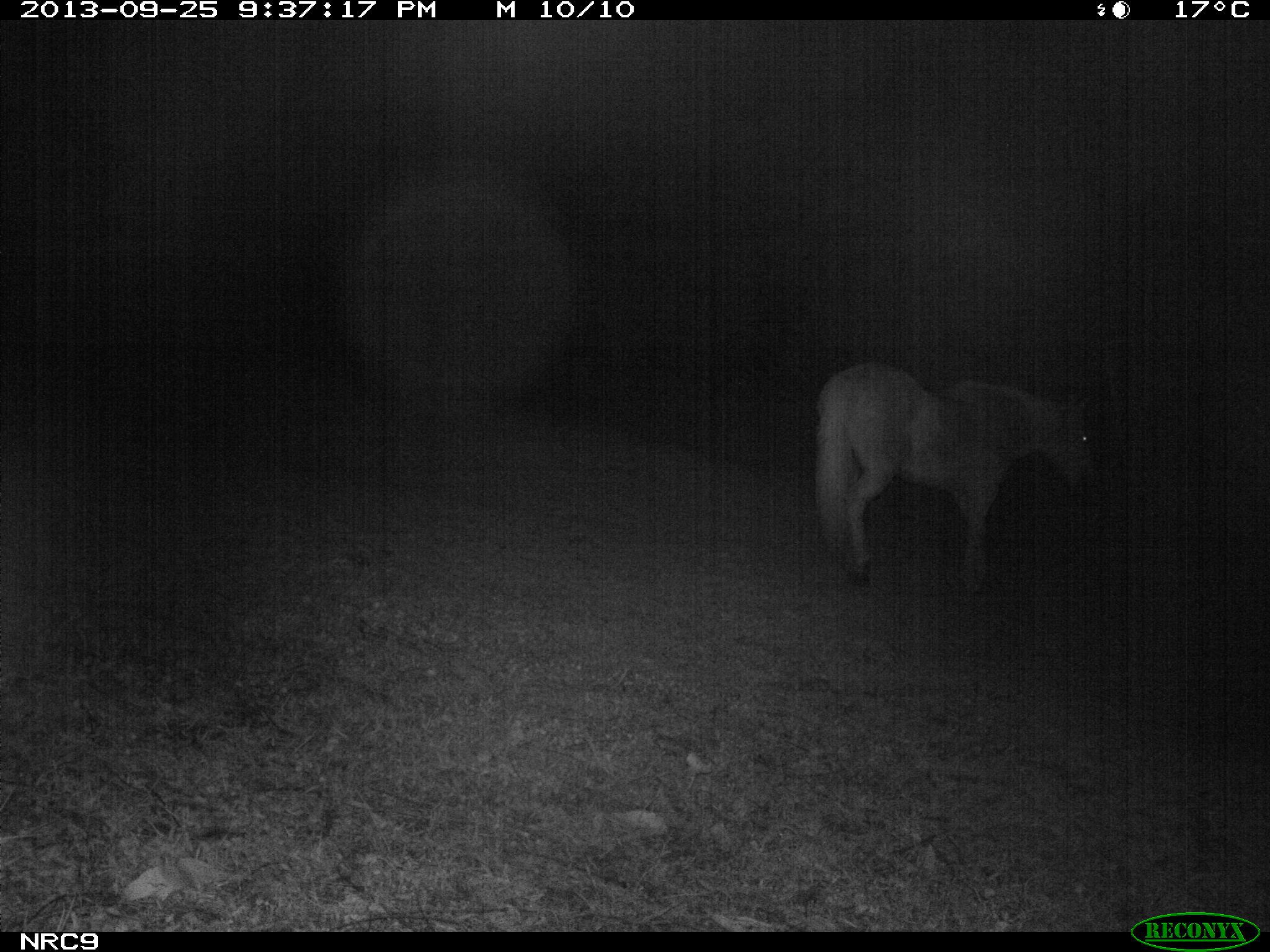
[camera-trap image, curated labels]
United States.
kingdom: Animalia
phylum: Chordata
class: Mammalia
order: Perissodactyla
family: Equidae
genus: Equus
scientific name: Equus caballus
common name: horse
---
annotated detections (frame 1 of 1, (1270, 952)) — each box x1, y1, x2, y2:
Horse: 811, 355, 1109, 604